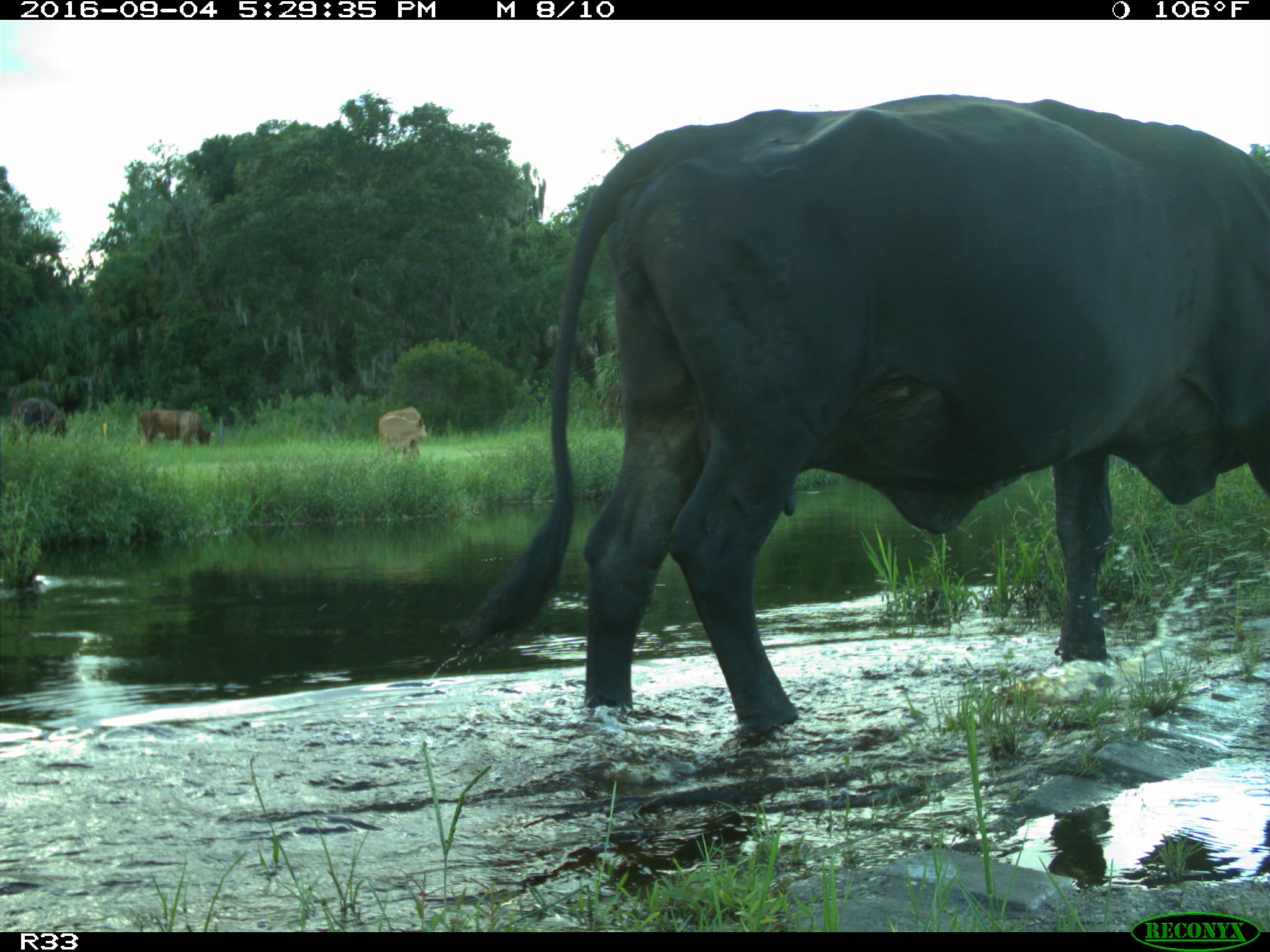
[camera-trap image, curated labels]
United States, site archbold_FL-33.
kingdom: Animalia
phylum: Chordata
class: Mammalia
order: Artiodactyla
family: Bovidae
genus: Bos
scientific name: Bos taurus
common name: domestic cow